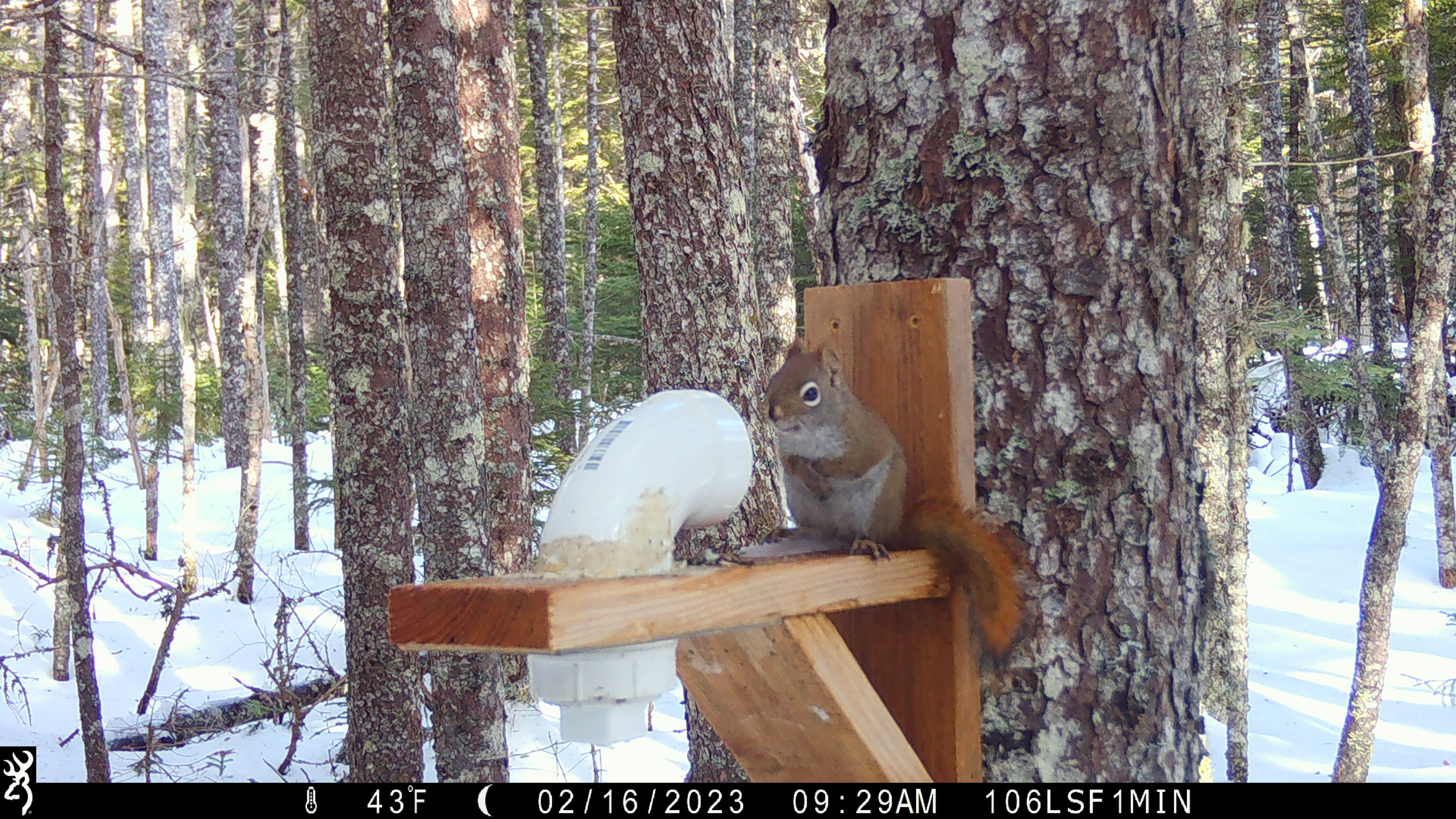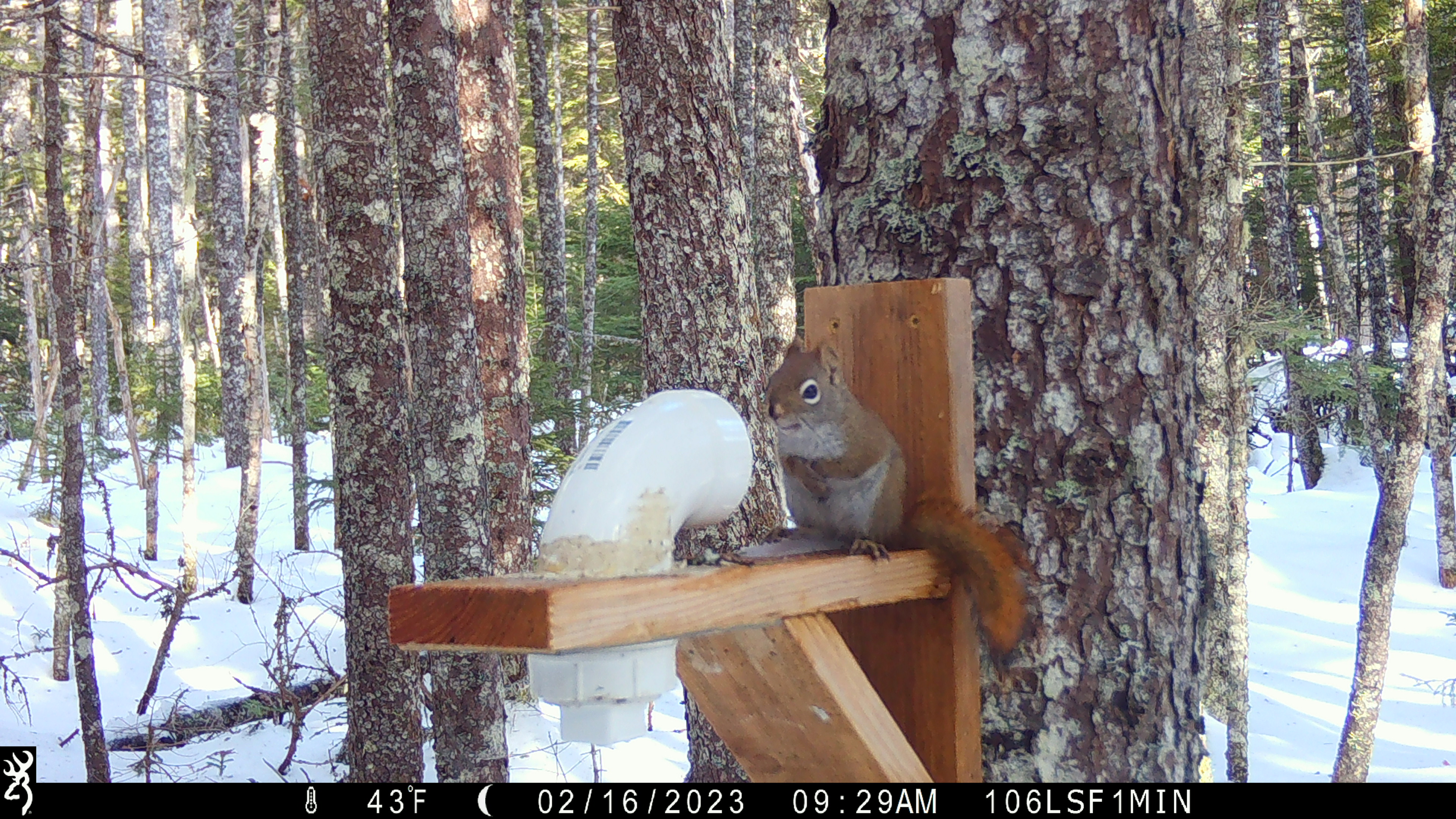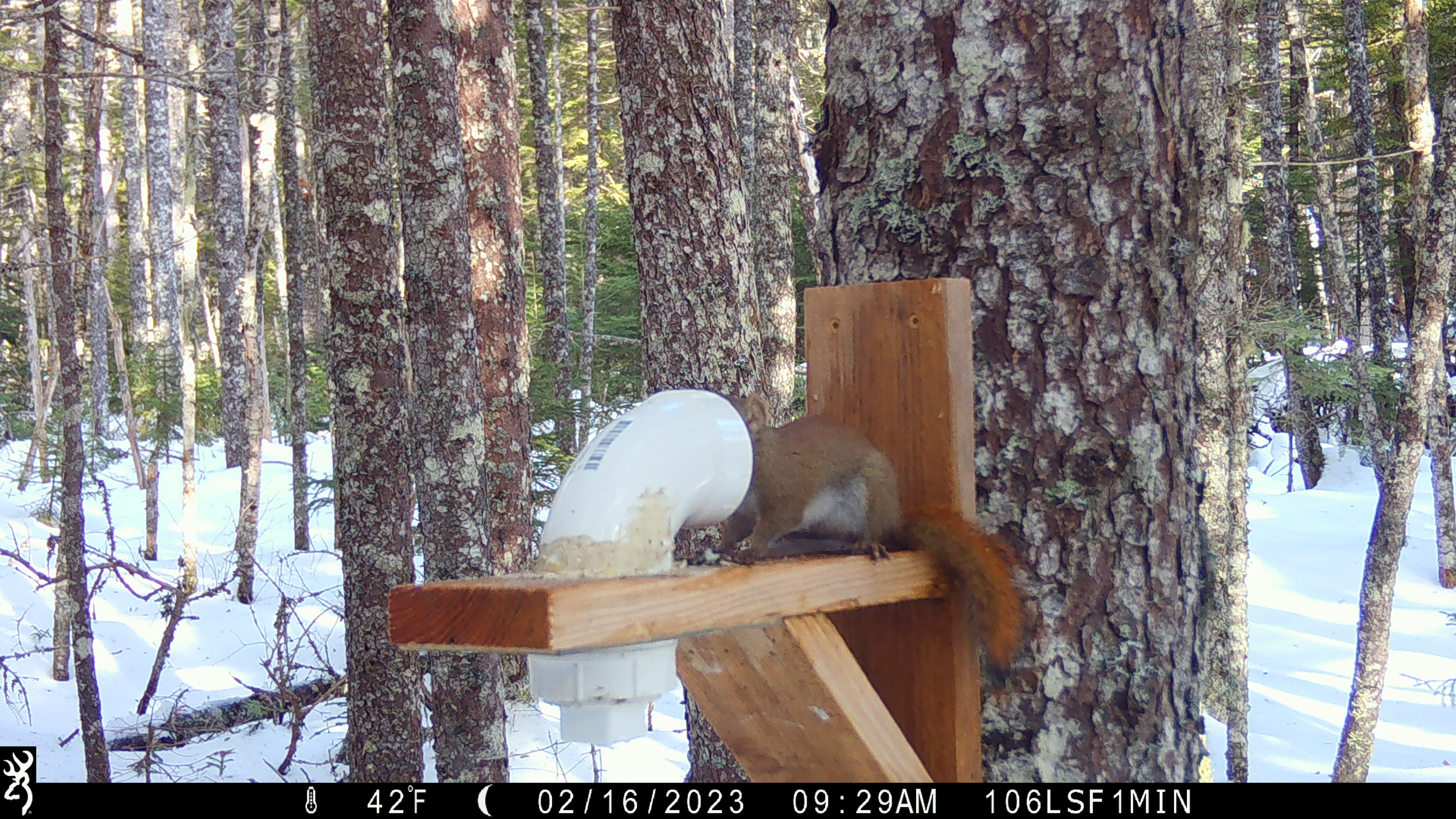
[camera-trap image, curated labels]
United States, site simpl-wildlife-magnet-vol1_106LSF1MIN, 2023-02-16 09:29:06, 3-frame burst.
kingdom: Animalia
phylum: Chordata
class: Mammalia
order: Rodentia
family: Sciuridae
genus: Tamiasciurus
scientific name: Tamiasciurus hudsonicus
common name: red squirrel